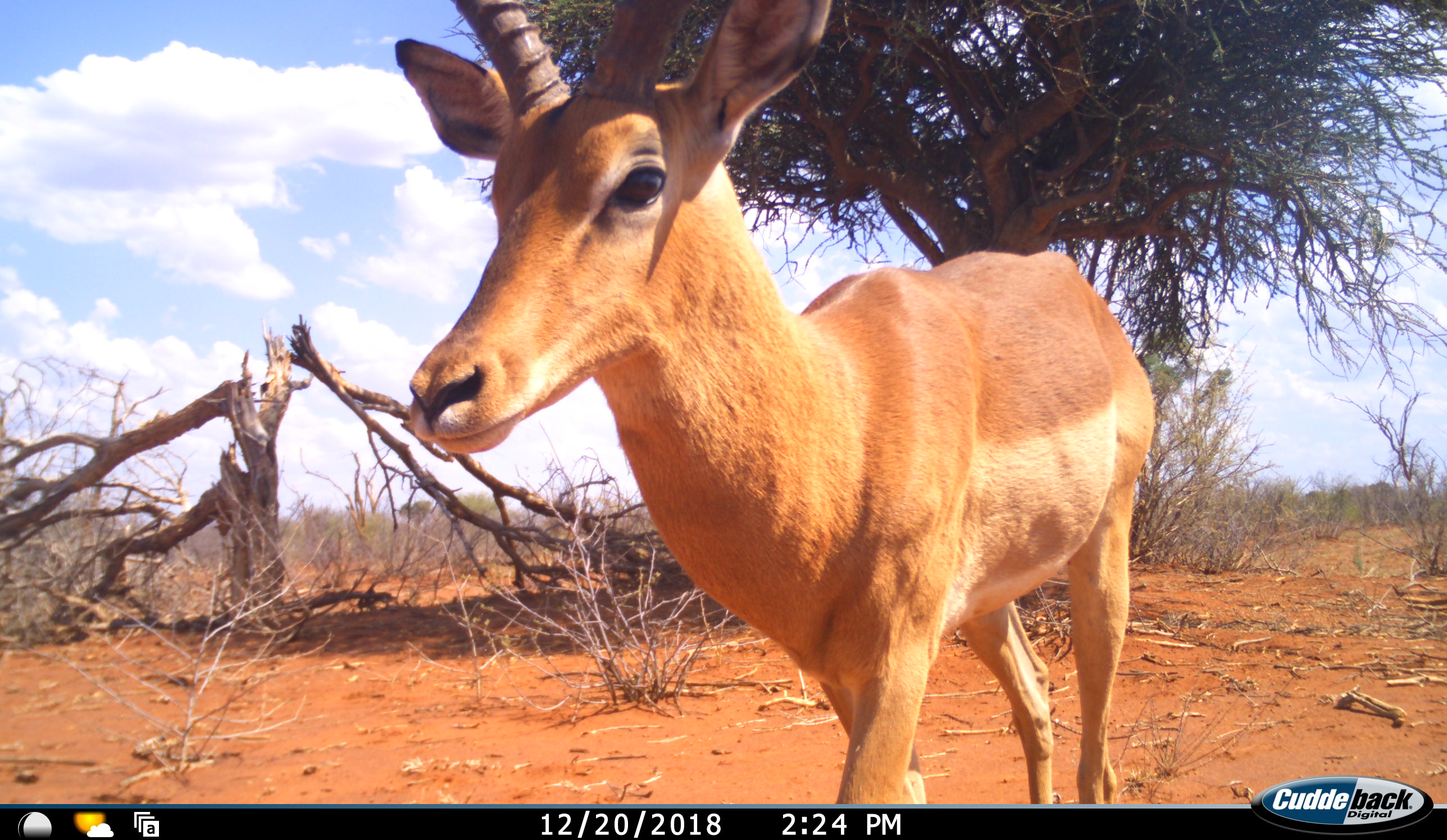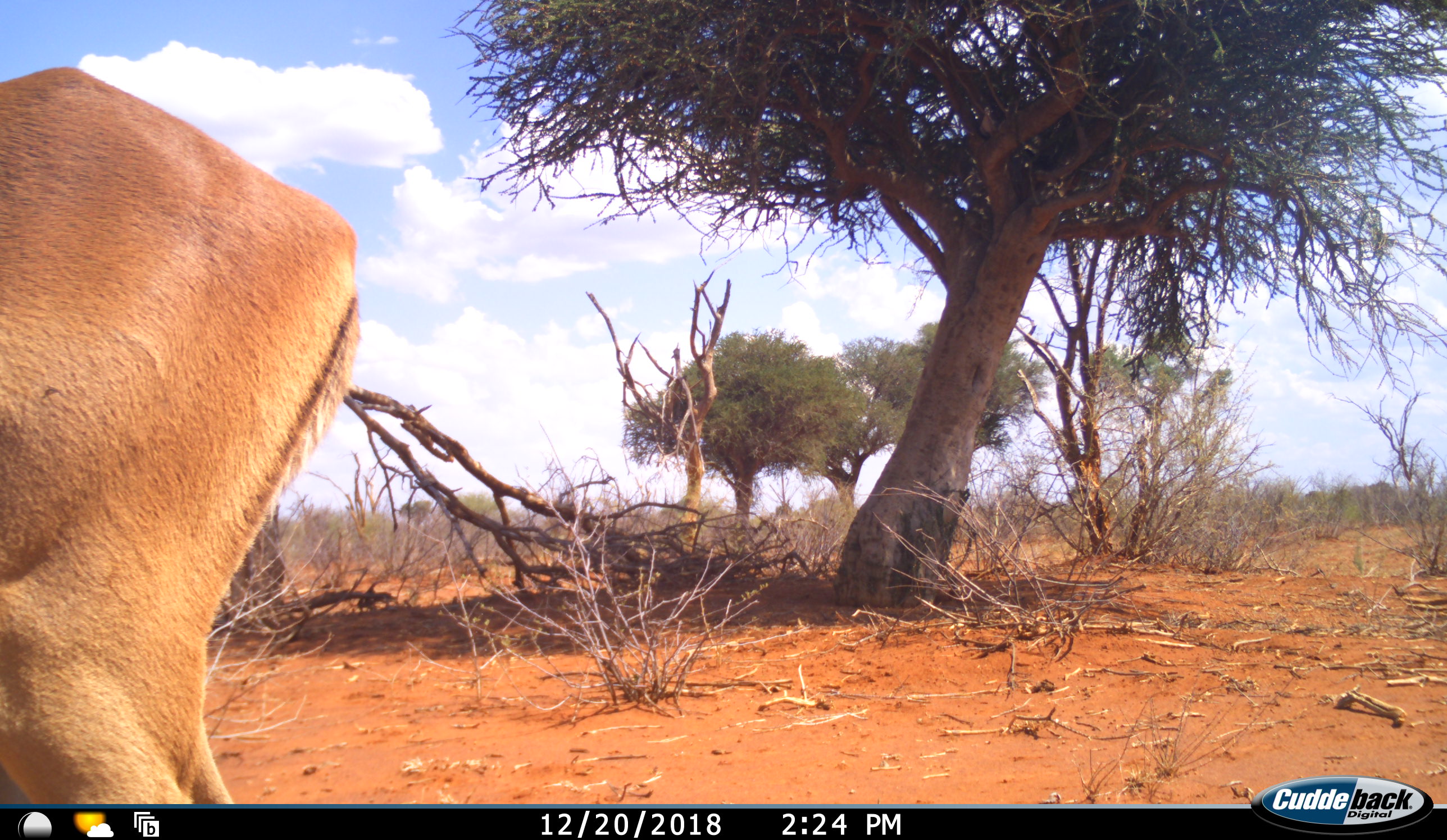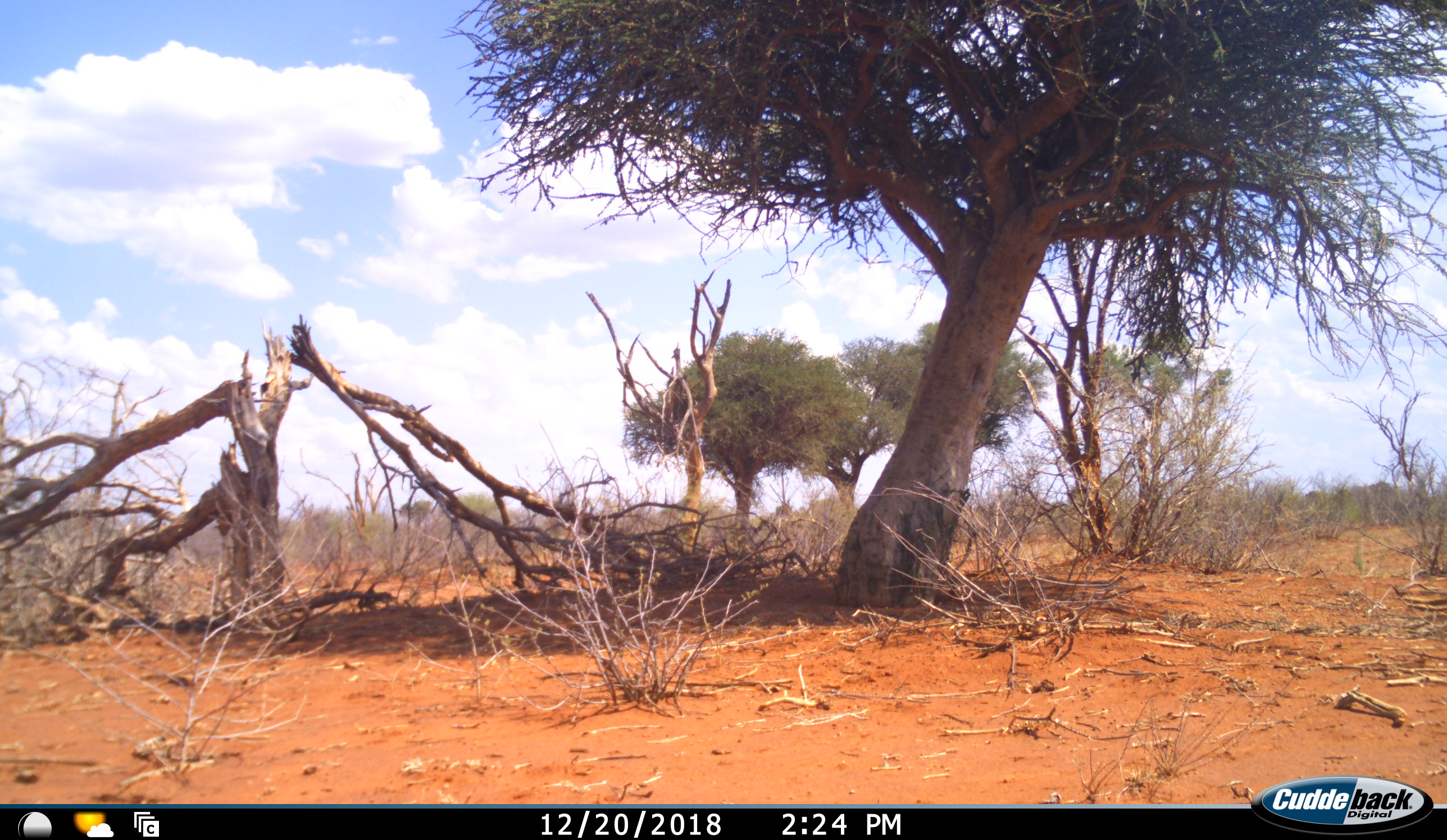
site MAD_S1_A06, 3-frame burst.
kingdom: Animalia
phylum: Chordata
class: Mammalia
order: Artiodactyla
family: Bovidae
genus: Aepyceros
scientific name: Aepyceros melampus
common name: impala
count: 1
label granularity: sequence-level